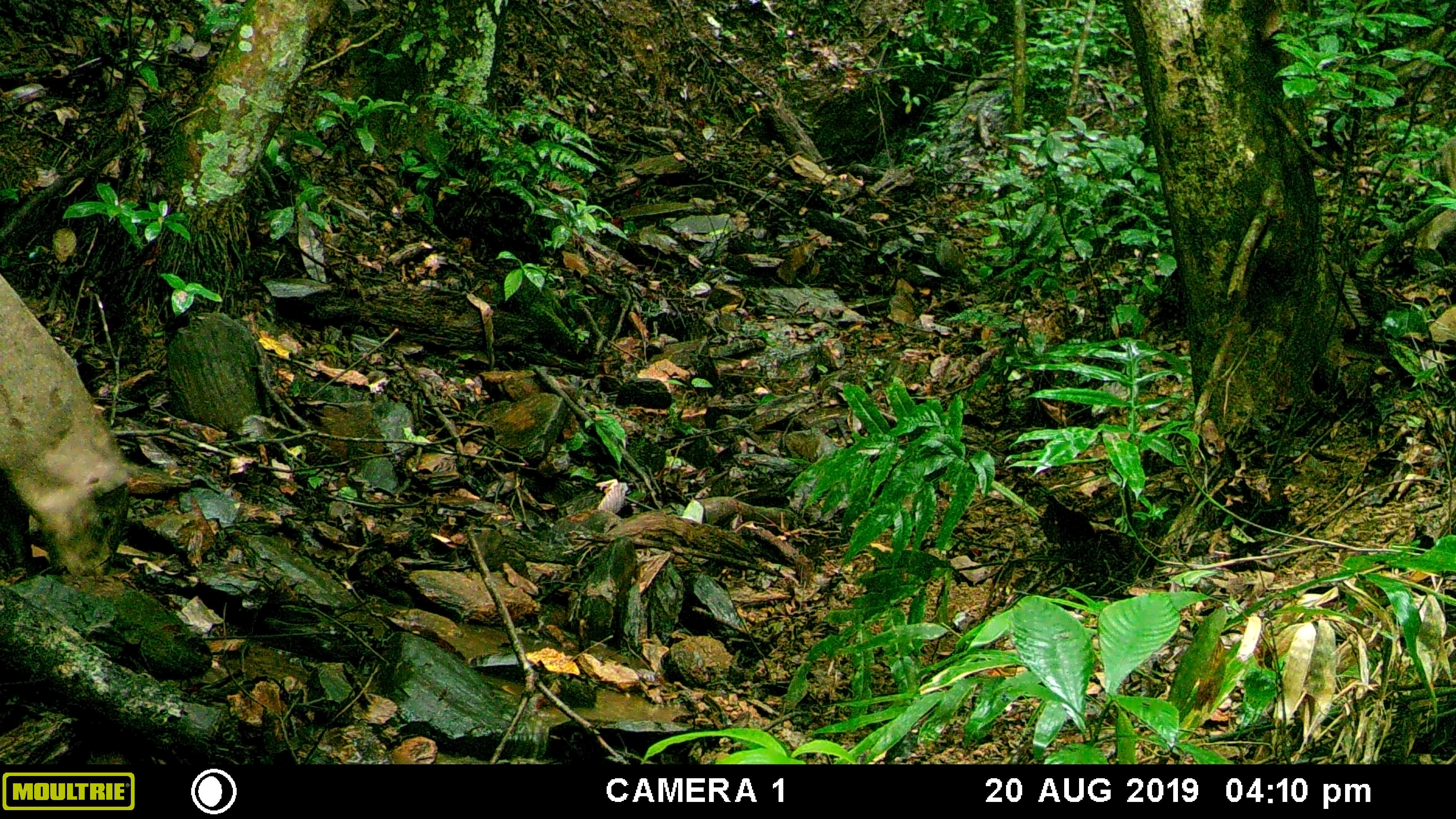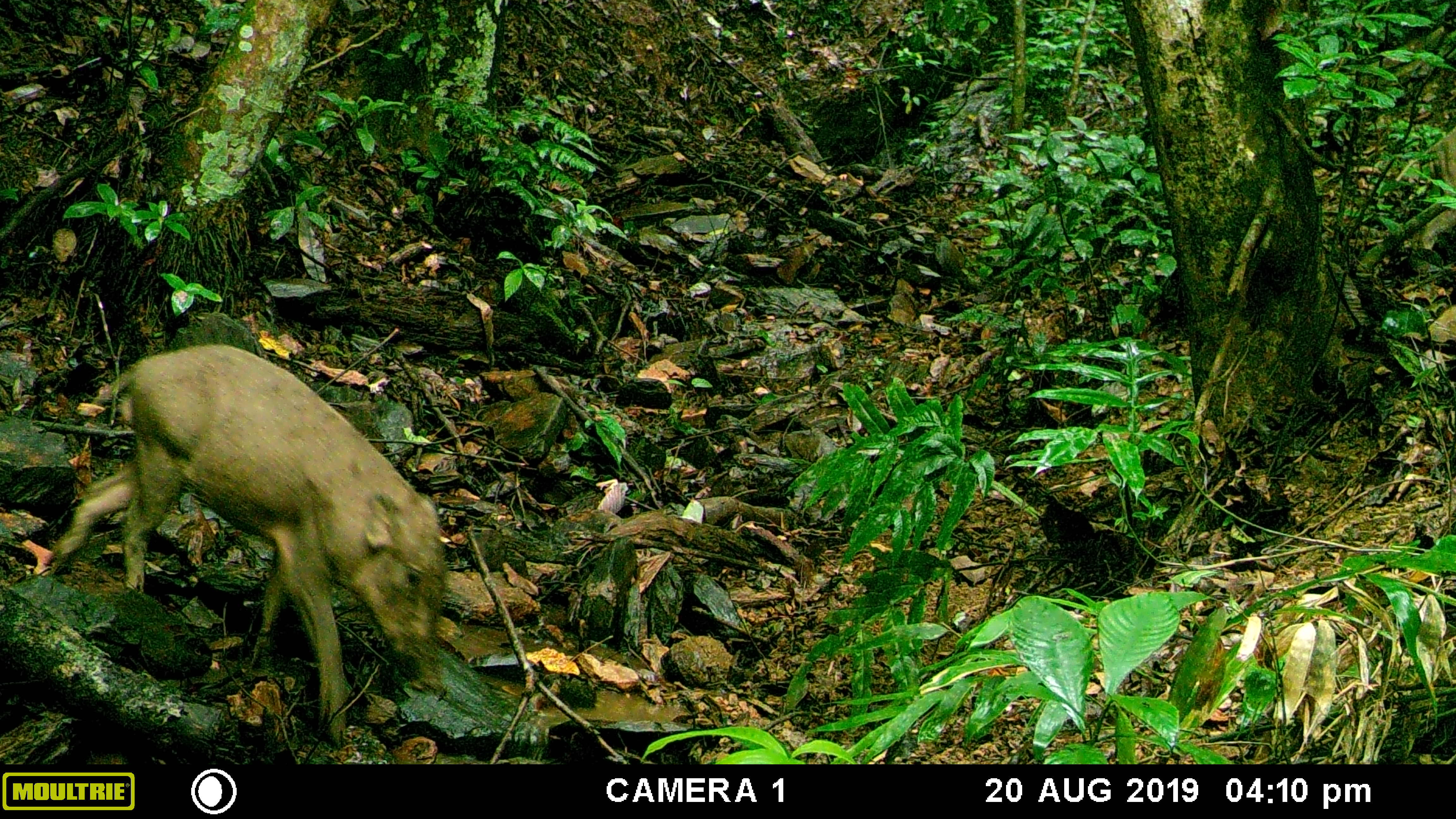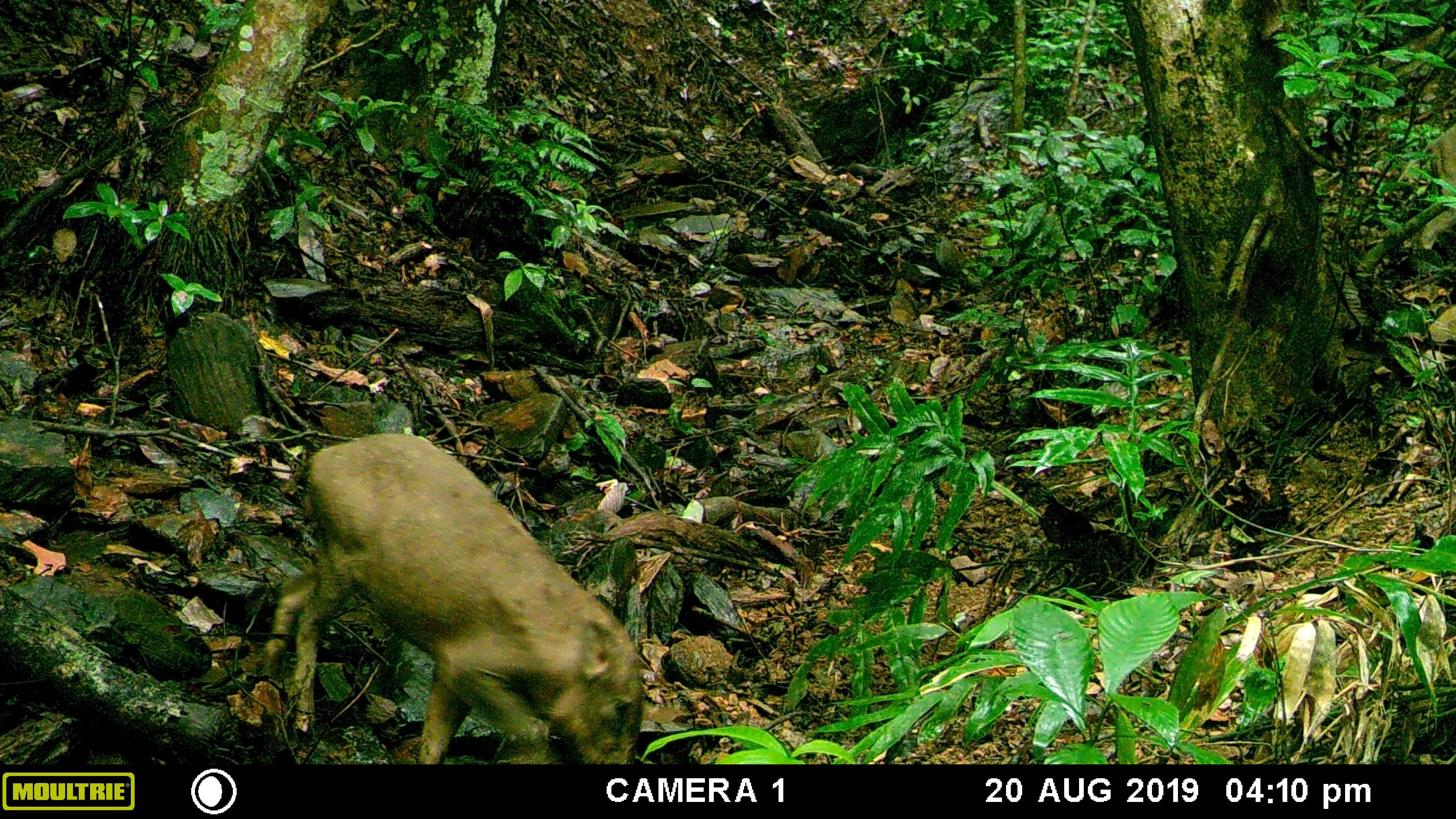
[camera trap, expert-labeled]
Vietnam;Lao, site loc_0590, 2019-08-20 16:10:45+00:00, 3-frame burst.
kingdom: Animalia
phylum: Chordata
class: Mammalia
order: Artiodactyla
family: Suidae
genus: Sus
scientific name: Sus scrofa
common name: eurasian wild pig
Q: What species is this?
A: Eurasian wild pig (Sus scrofa).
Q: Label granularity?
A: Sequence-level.